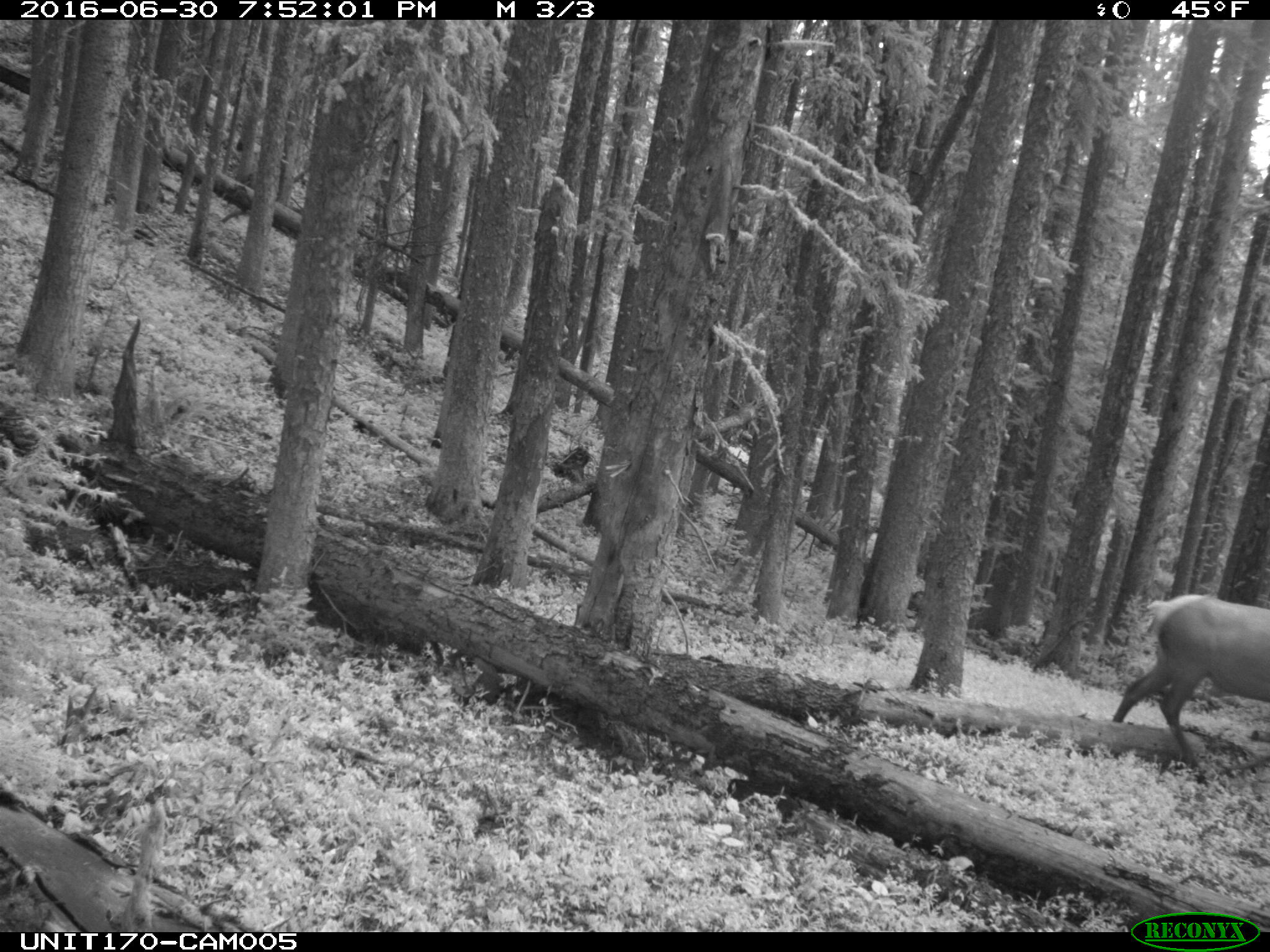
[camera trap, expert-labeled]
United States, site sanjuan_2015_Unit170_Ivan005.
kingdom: Animalia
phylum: Chordata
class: Mammalia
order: Artiodactyla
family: Cervidae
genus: Cervus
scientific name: Cervus elaphus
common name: red deer